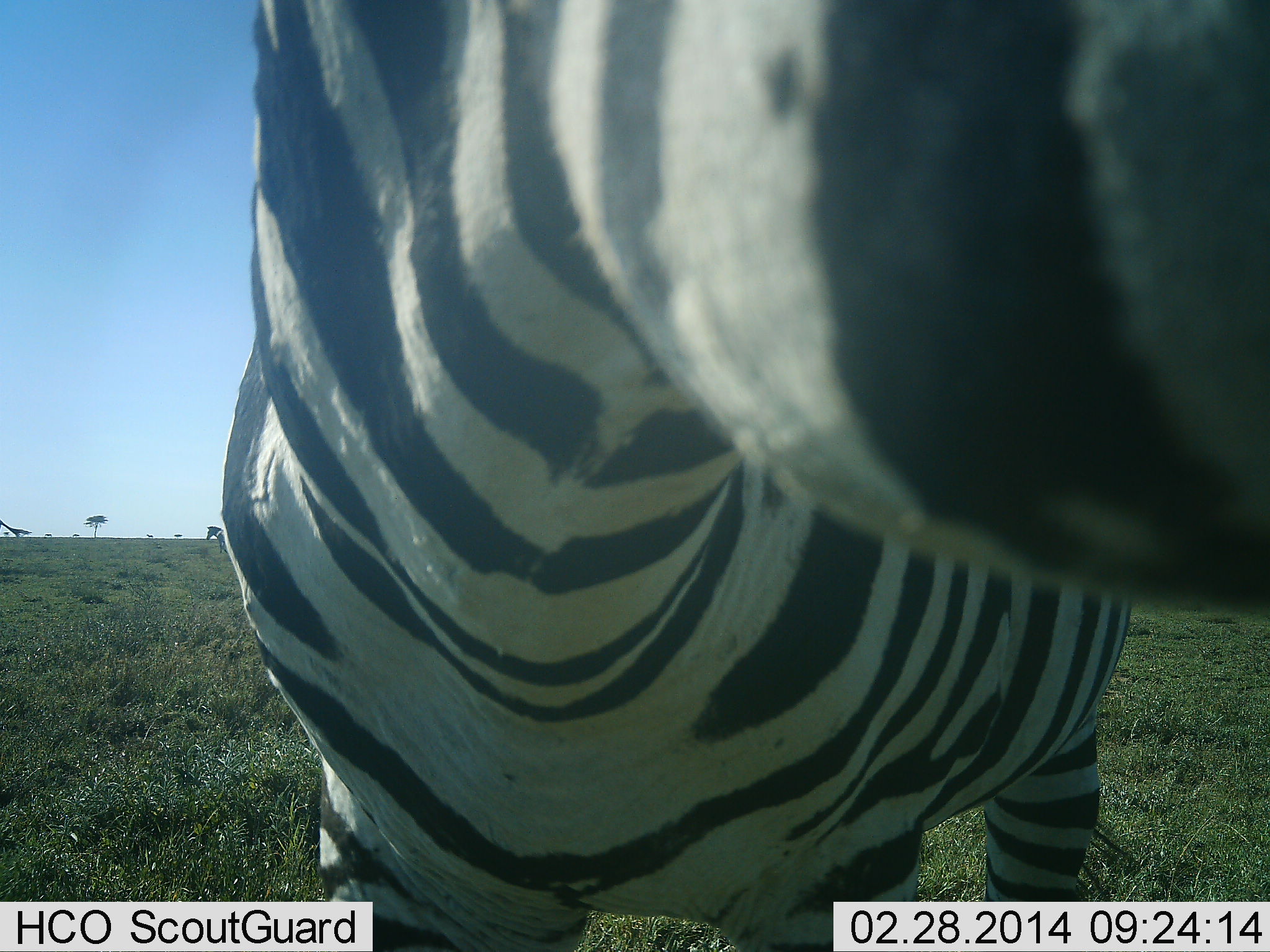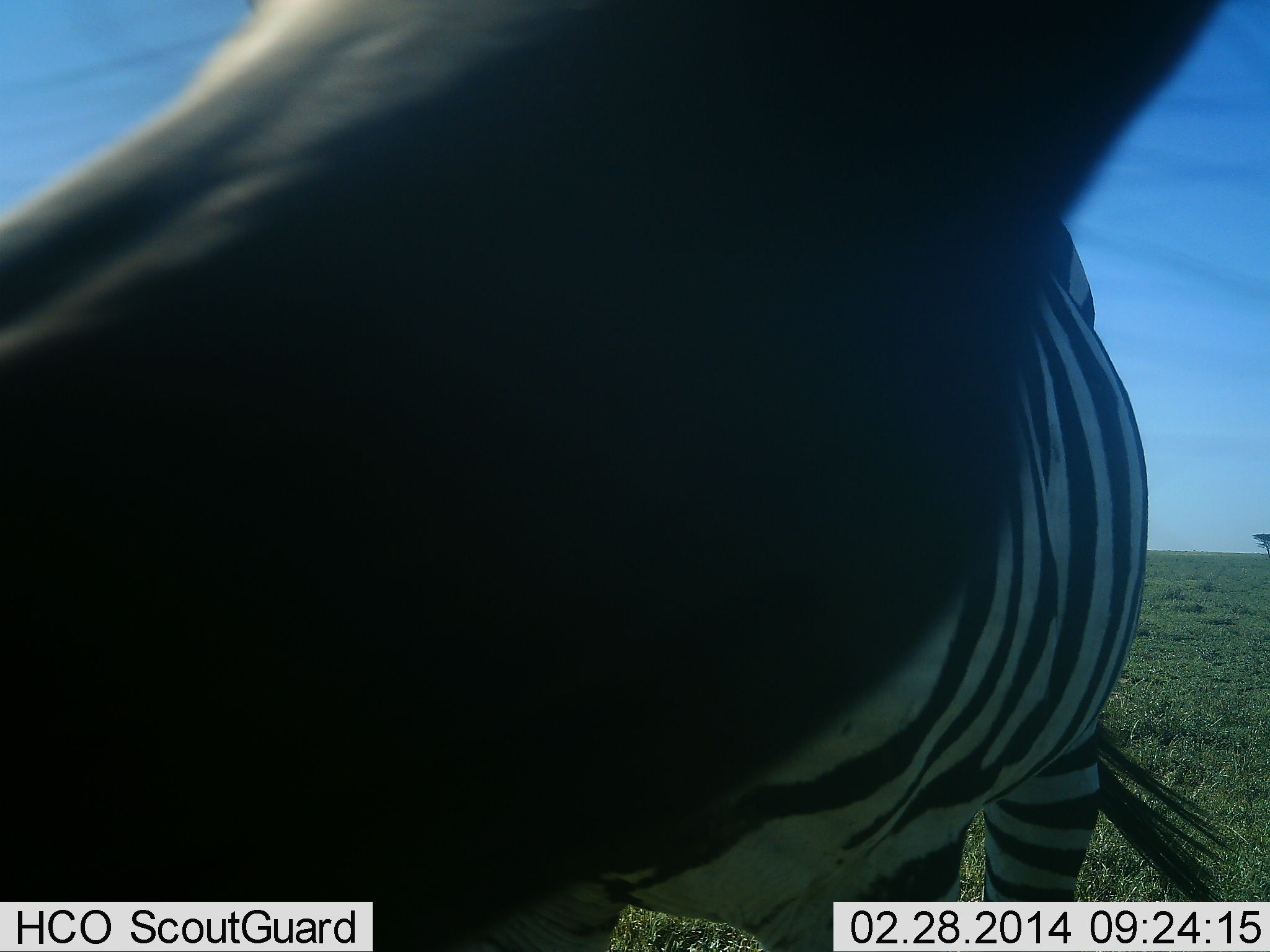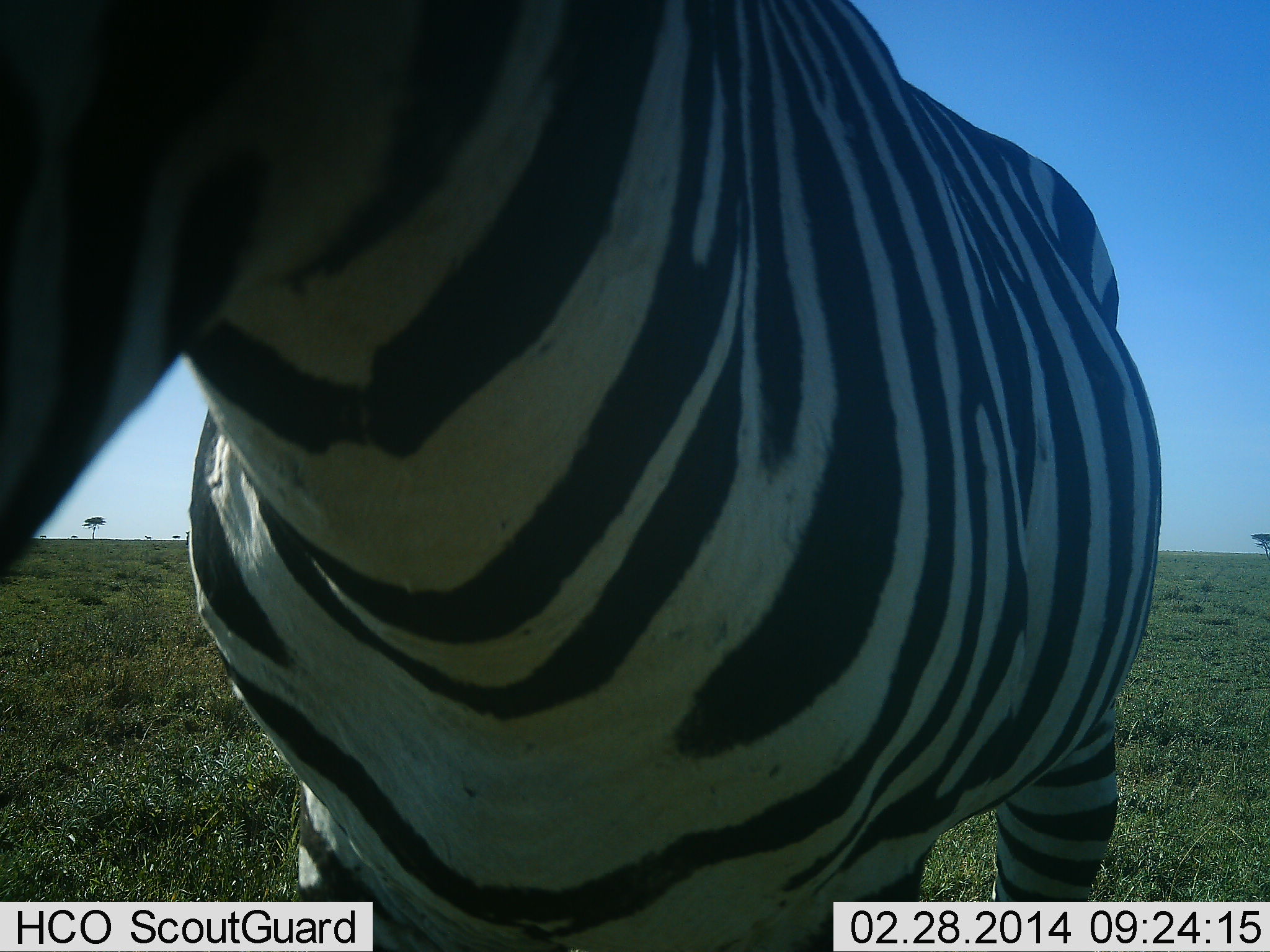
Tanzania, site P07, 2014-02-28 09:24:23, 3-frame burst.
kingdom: Animalia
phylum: Chordata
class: Mammalia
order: Perissodactyla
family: Equidae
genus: Equus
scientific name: Equus quagga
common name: plains zebra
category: zebra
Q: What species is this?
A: Zebra (plains zebra) (Equus quagga).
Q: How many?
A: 1.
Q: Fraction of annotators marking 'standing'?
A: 82%.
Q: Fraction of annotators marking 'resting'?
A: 0%.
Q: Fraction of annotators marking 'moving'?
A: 0%.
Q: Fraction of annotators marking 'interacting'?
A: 18%.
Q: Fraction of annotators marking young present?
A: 0%.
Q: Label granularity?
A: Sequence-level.